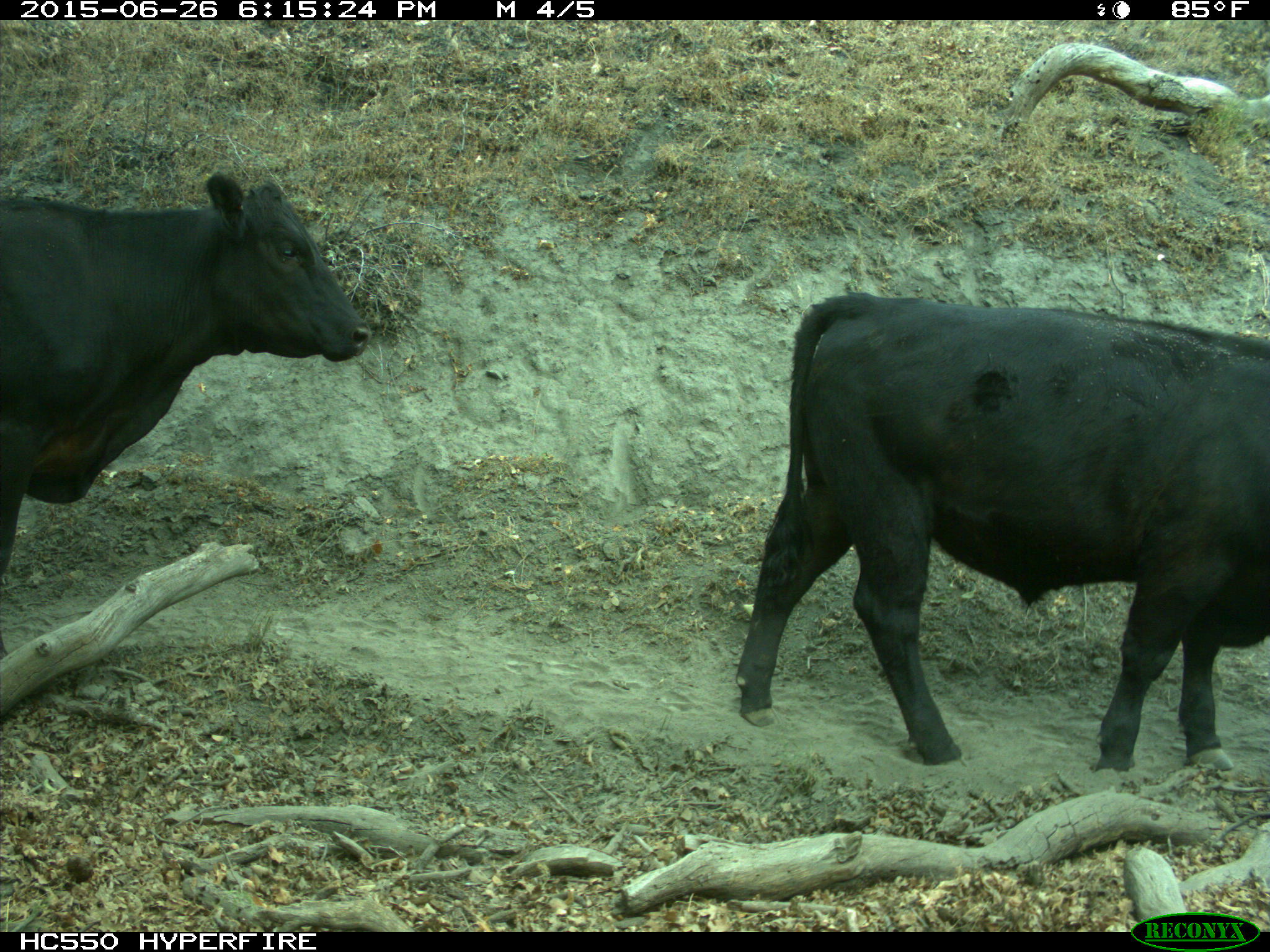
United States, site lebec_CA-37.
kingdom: Animalia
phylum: Chordata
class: Mammalia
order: Artiodactyla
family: Bovidae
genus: Bos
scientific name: Bos taurus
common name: domestic cow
Bos taurus (domestic cow).